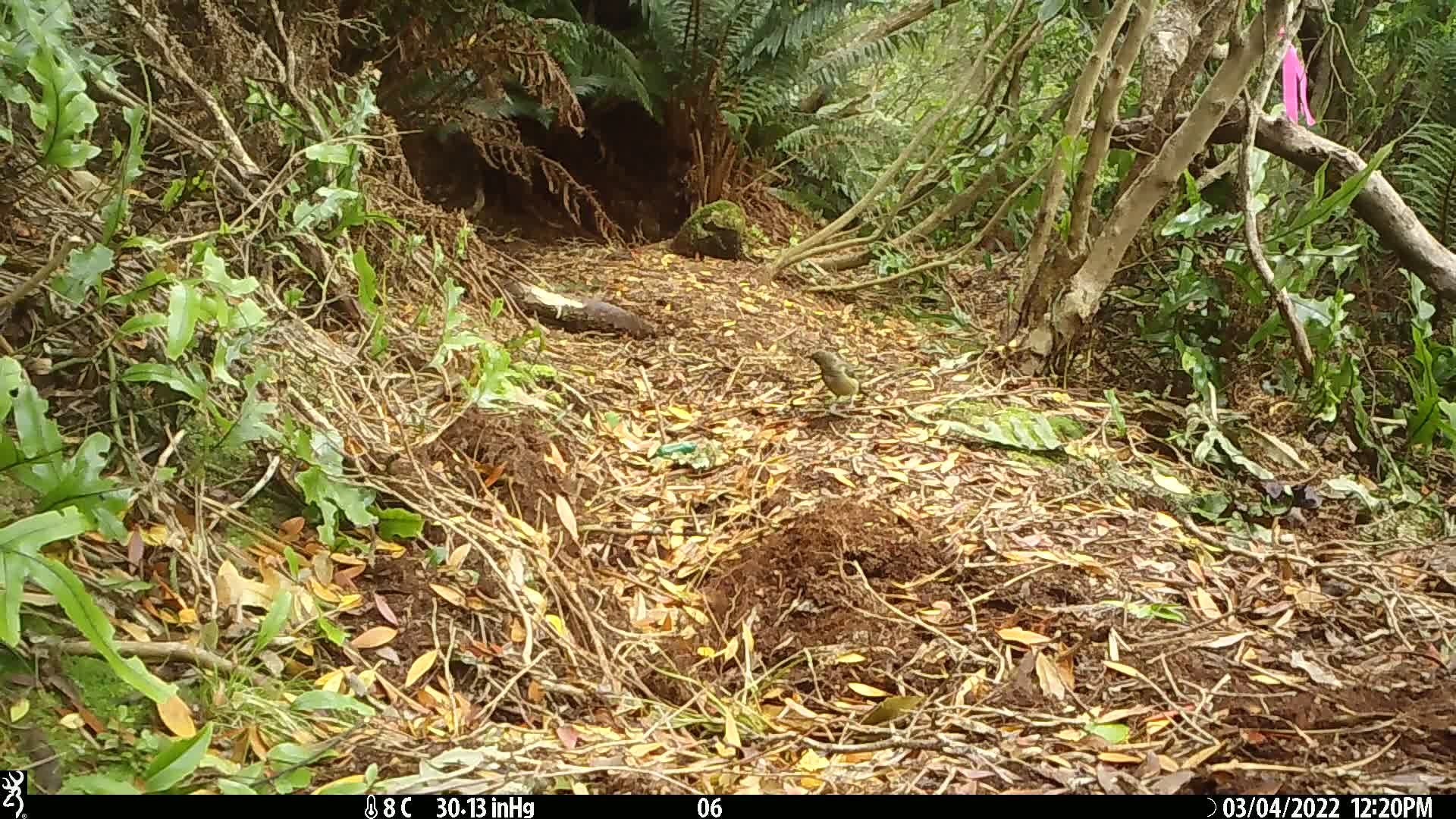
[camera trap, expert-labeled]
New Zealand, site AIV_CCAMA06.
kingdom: Animalia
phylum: Chordata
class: Aves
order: Passeriformes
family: Meliphagidae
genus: Anthornis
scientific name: Anthornis melanura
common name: new zealand bellbird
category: bellbird